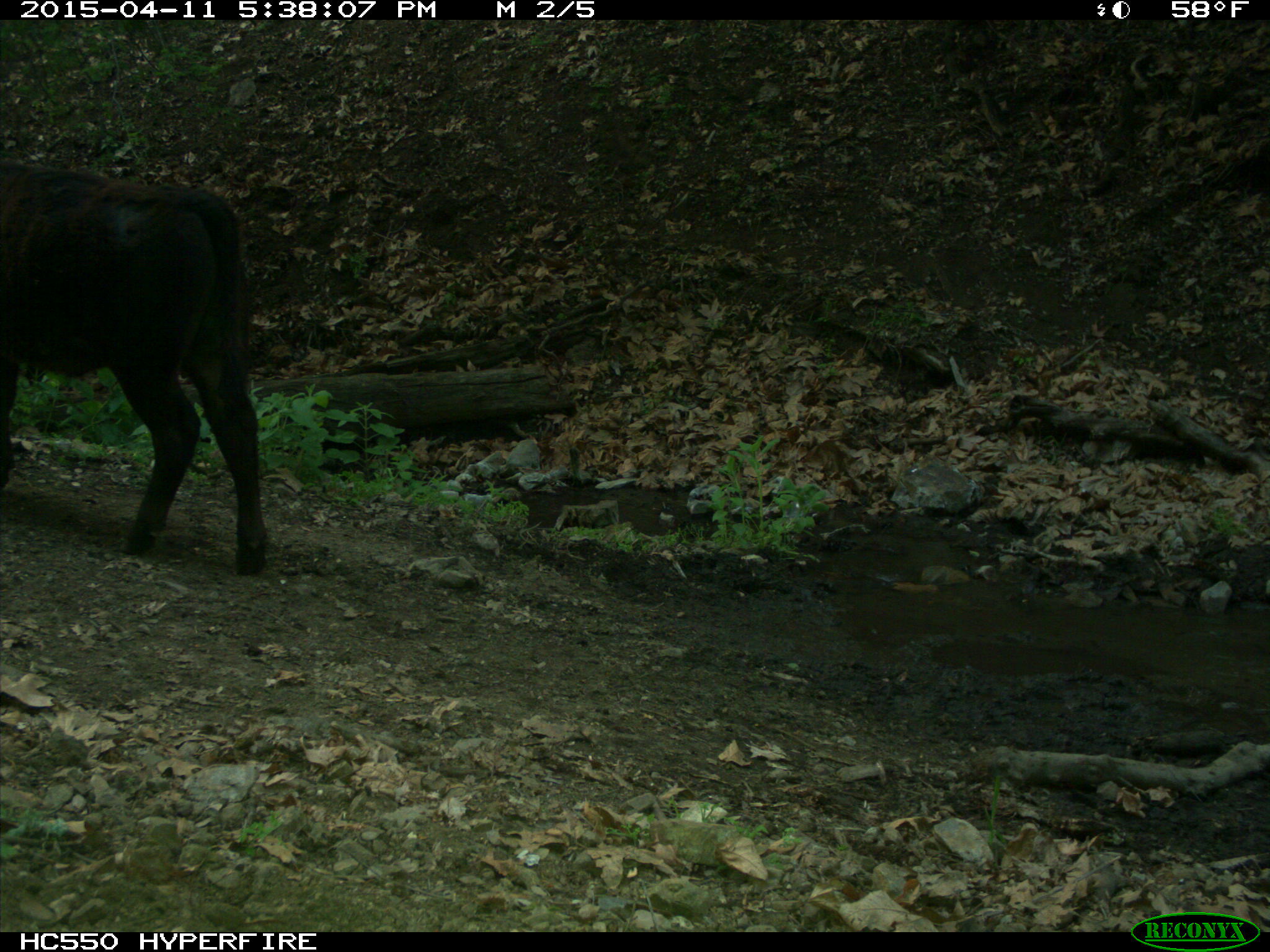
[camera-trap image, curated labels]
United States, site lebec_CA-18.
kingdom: Animalia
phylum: Chordata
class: Mammalia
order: Artiodactyla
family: Bovidae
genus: Bos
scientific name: Bos taurus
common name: domestic cow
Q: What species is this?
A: Bos taurus (domestic cow).